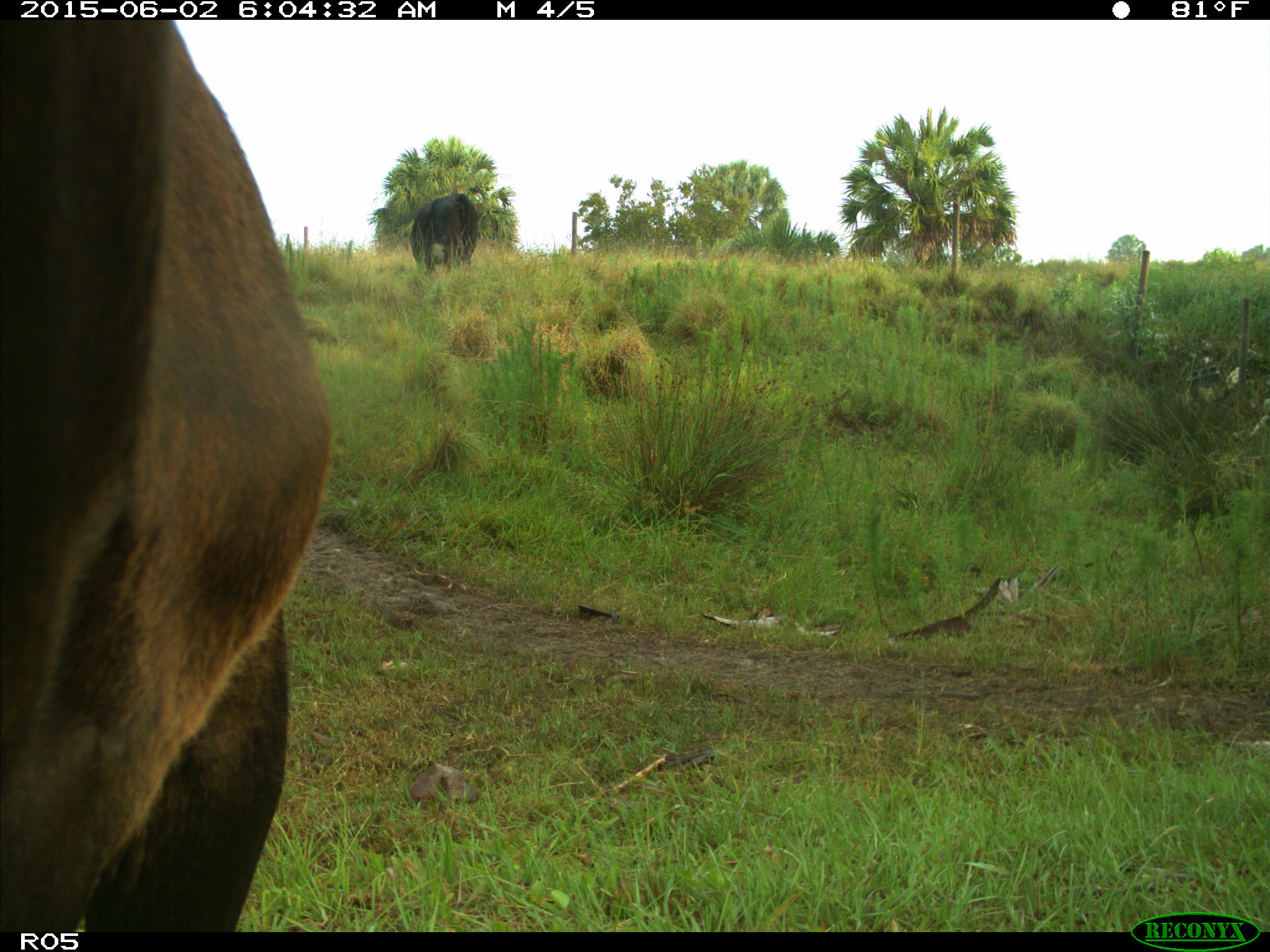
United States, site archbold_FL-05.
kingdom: Animalia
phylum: Chordata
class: Mammalia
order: Artiodactyla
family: Bovidae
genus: Bos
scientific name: Bos taurus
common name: domestic cow